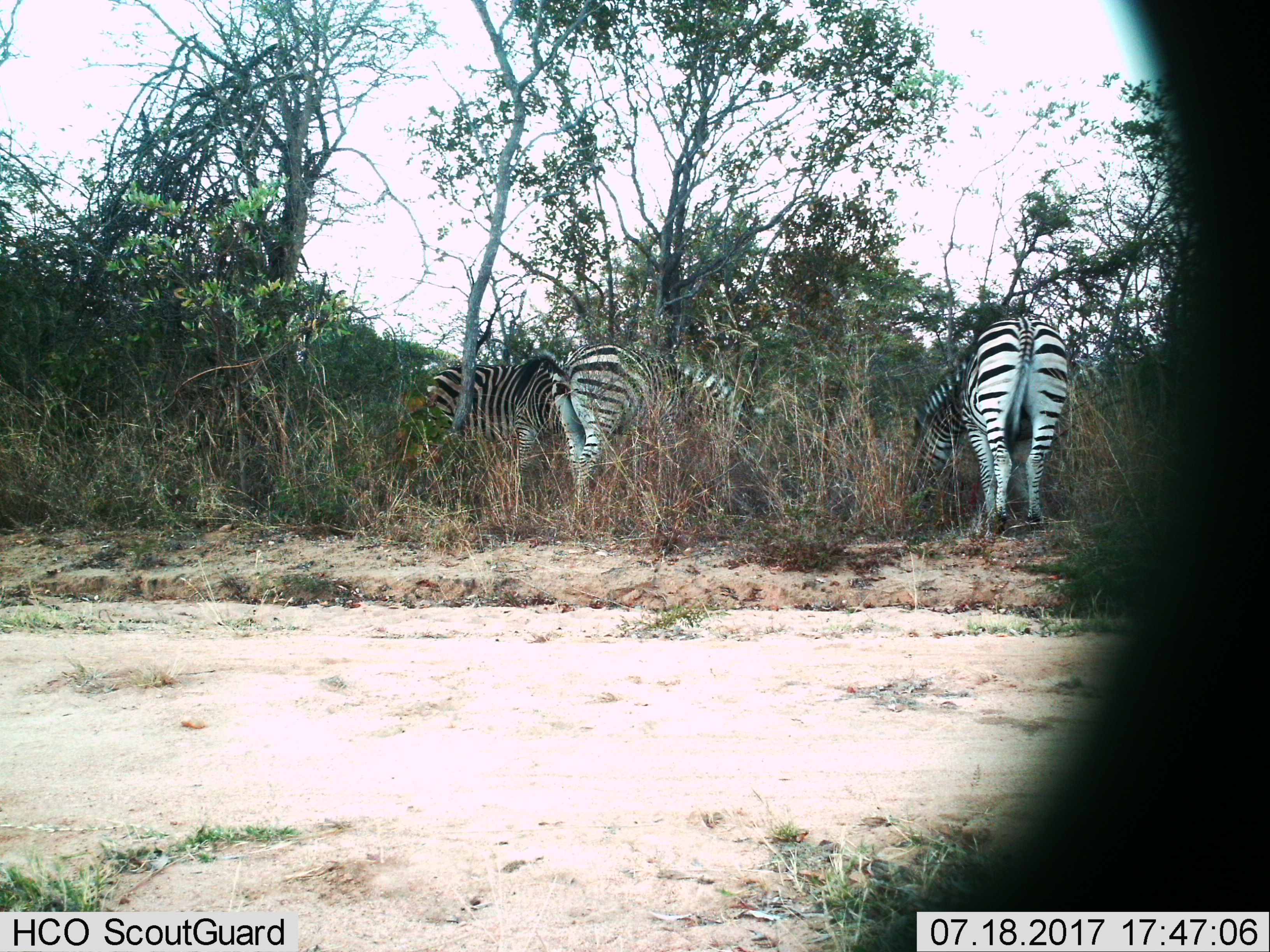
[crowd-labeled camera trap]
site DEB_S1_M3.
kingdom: Animalia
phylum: Chordata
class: Mammalia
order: Perissodactyla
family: Equidae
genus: Equus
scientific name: Equus quagga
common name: plains zebra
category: zebraplains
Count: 3.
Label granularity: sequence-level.